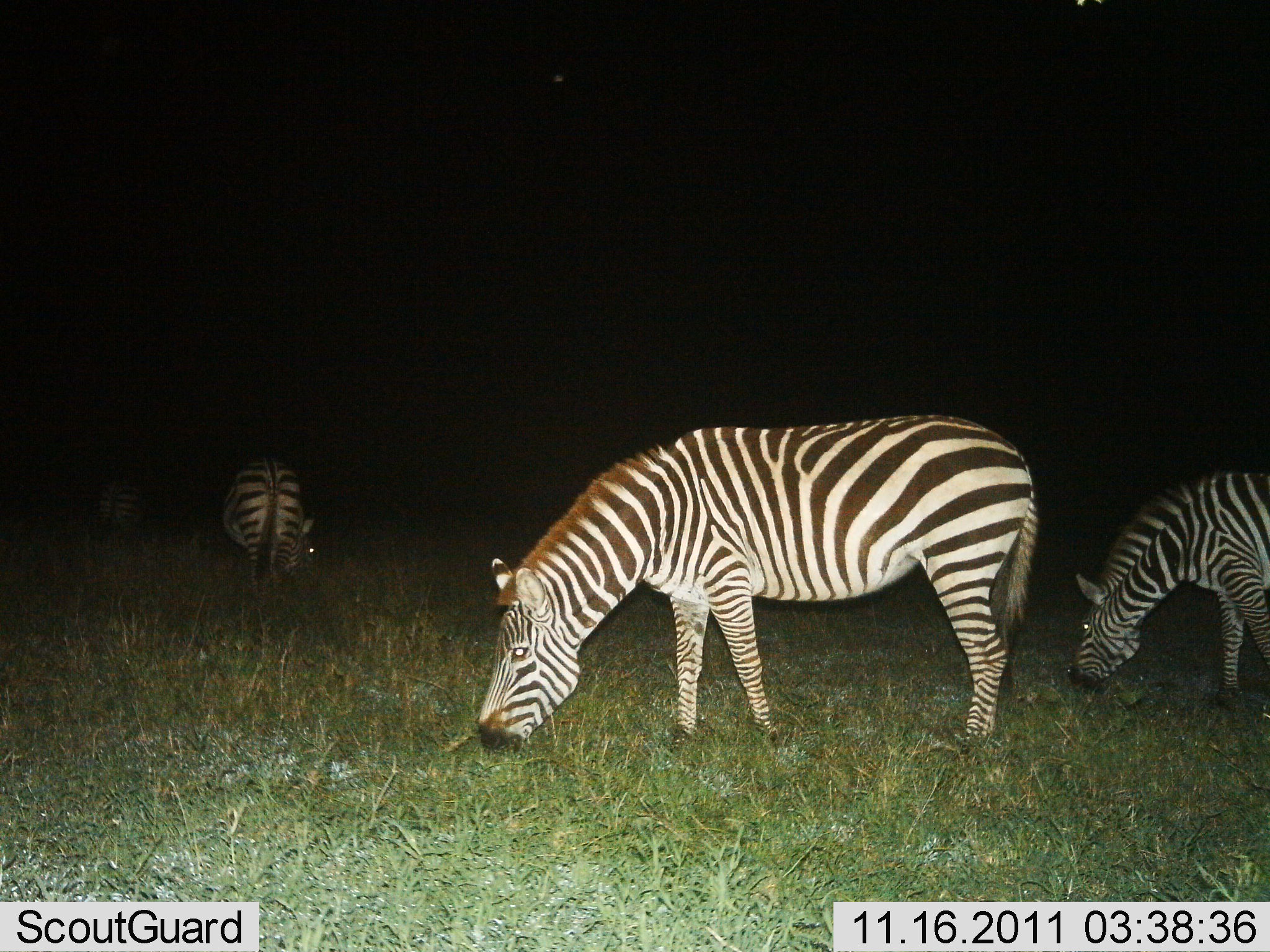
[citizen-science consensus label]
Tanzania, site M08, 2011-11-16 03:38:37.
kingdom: Animalia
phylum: Chordata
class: Mammalia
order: Perissodactyla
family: Equidae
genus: Equus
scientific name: Equus quagga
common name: plains zebra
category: zebra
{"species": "zebra (plains zebra) (Equus quagga)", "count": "4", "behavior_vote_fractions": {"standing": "8%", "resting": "0%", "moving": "0%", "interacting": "0%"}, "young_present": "0%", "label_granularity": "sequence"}